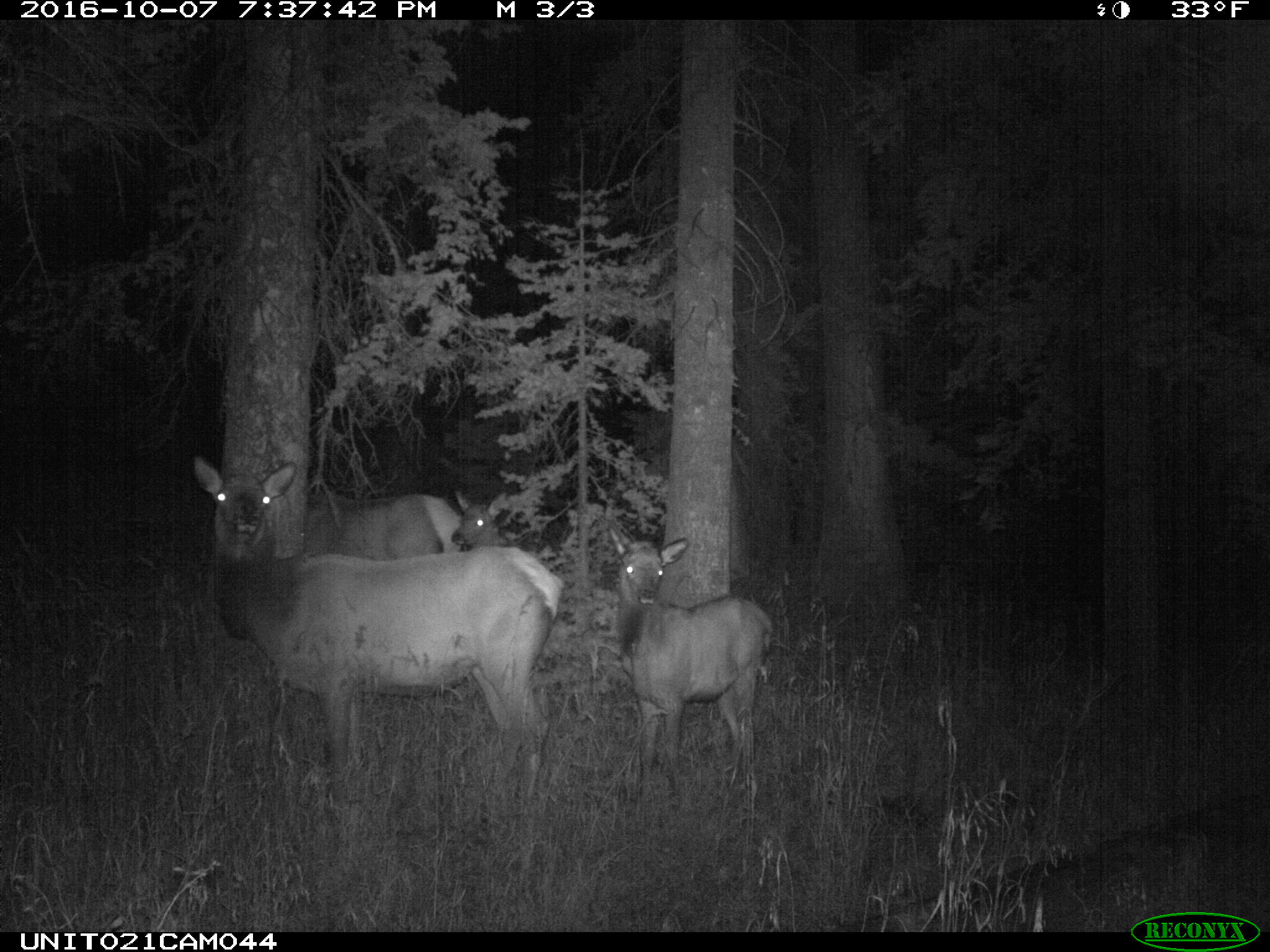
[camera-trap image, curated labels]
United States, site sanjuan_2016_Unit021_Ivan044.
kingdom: Animalia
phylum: Chordata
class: Mammalia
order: Artiodactyla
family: Cervidae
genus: Cervus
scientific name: Cervus elaphus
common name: red deer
Cervus elaphus (red deer).